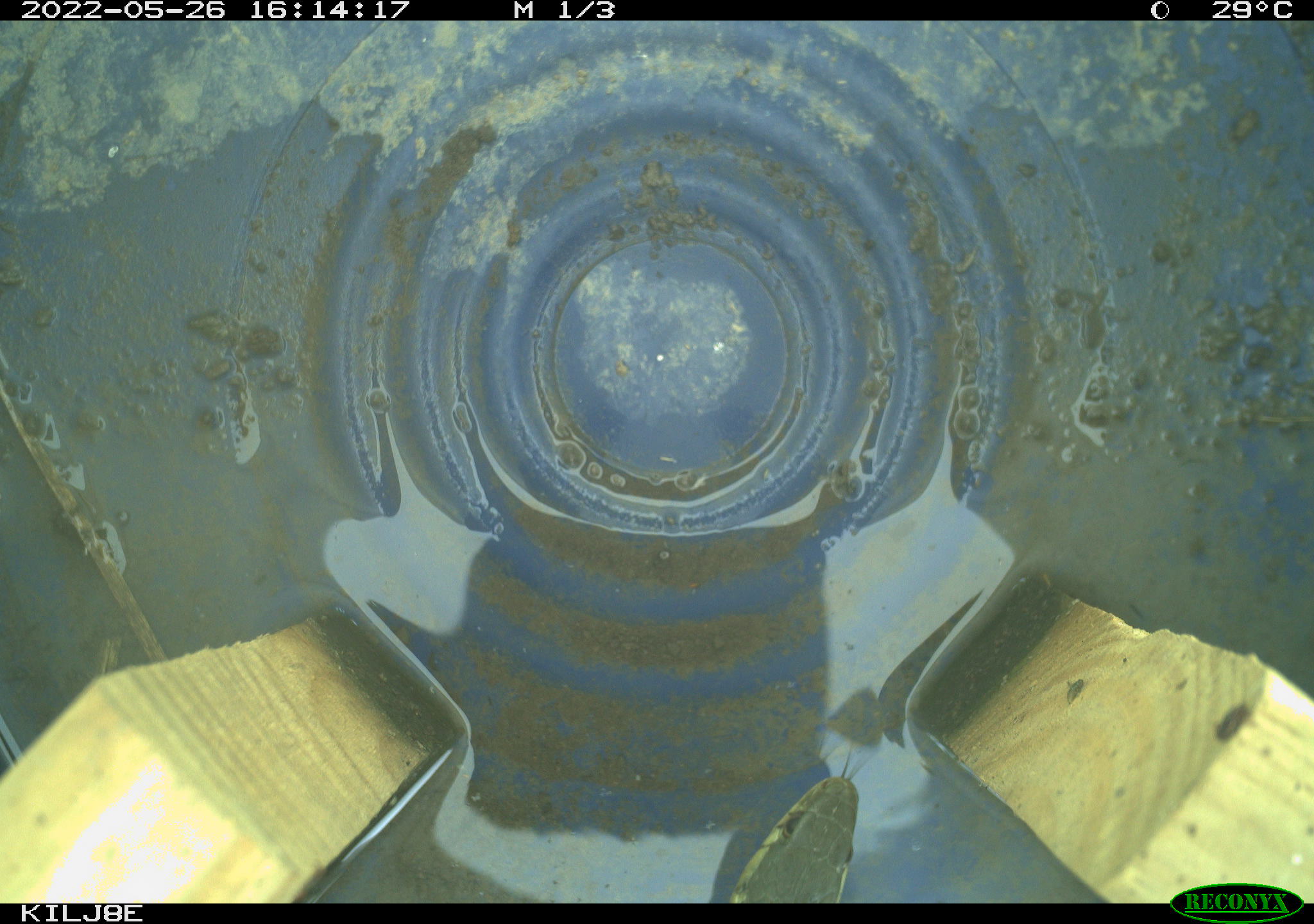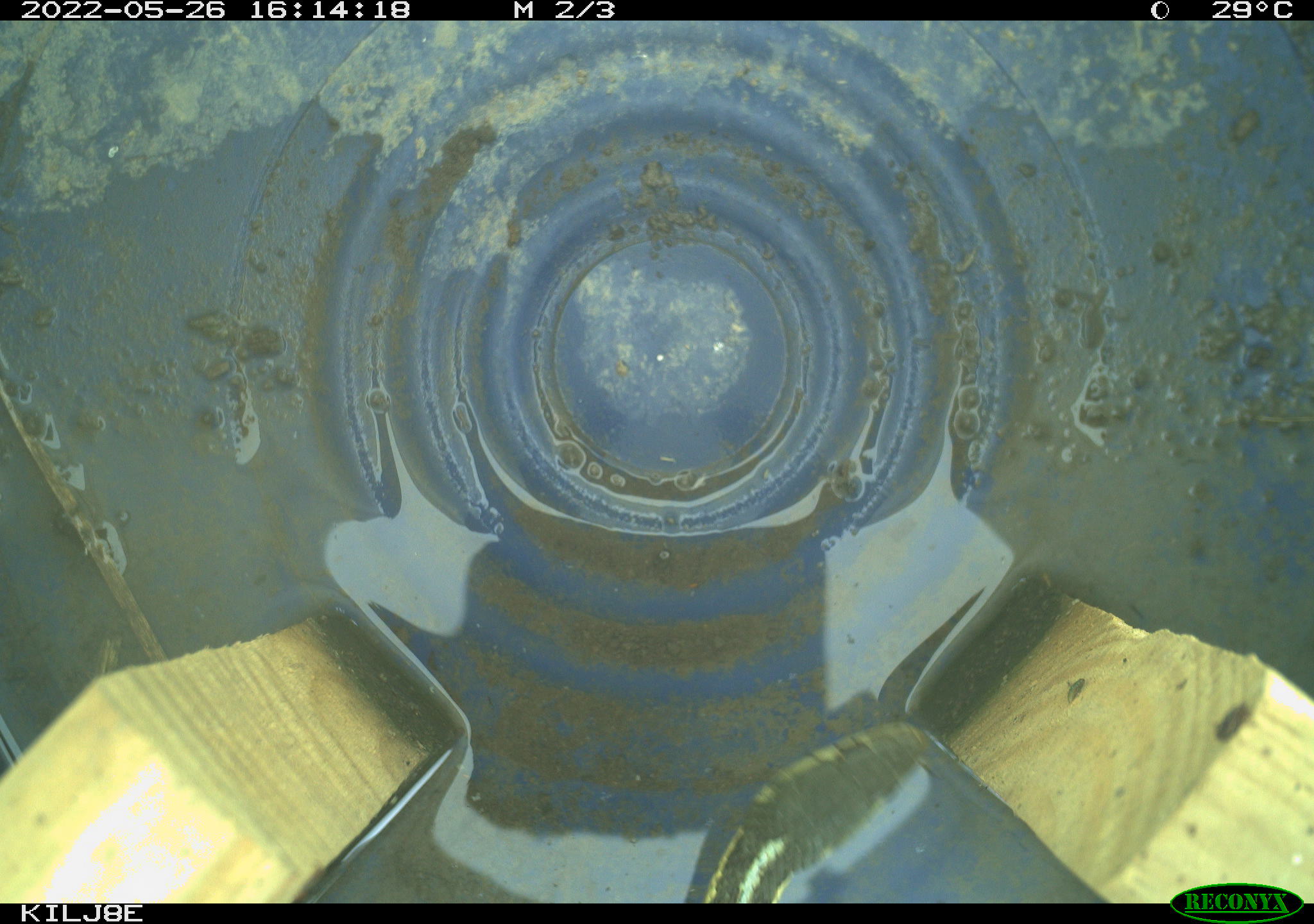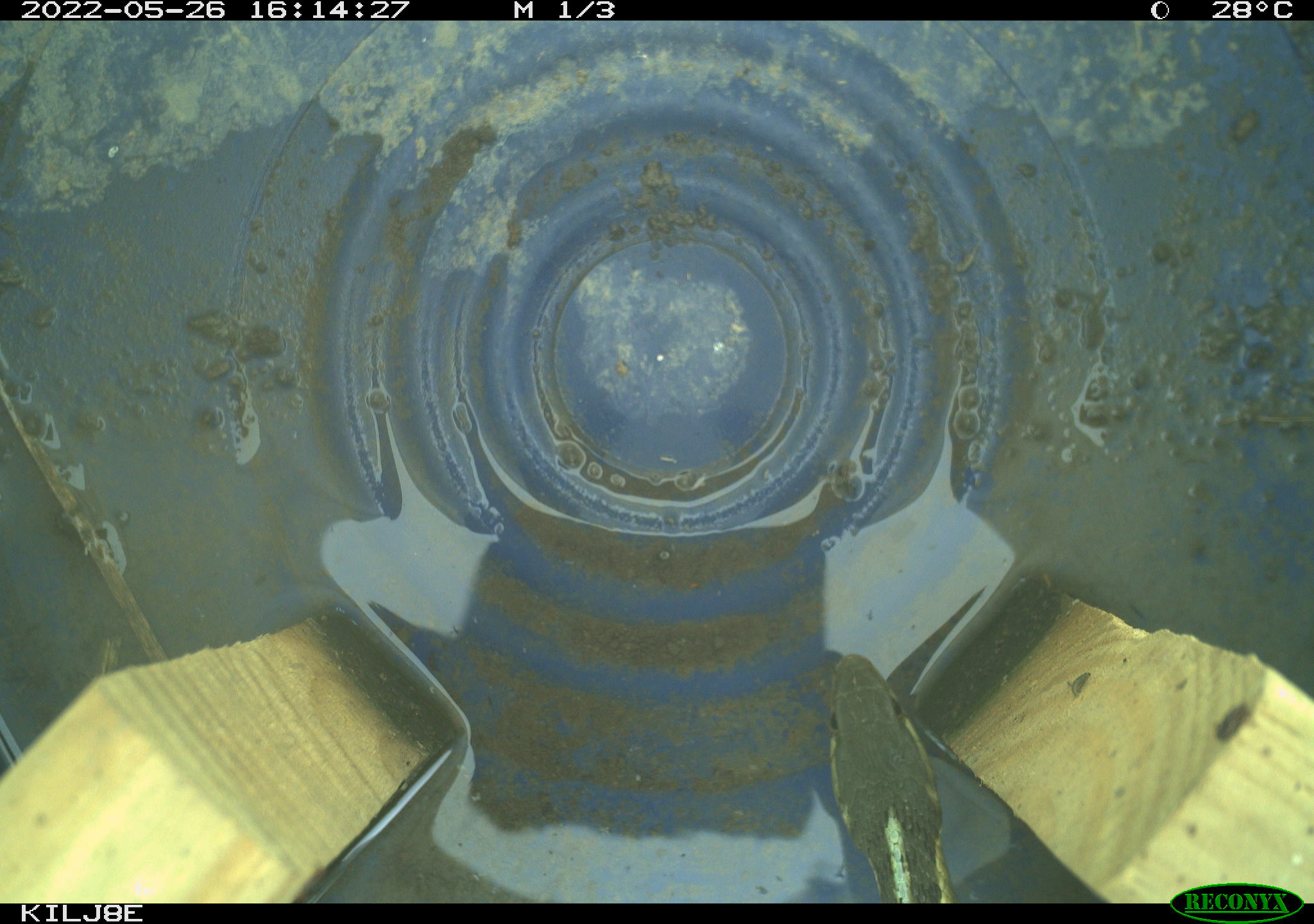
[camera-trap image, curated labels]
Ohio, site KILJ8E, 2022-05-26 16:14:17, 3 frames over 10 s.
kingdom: Animalia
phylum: Chordata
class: Reptilia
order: Squamata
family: Colubridae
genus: Thamnophis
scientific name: Thamnophis sirtalis sirtalis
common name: eastern gartersnake